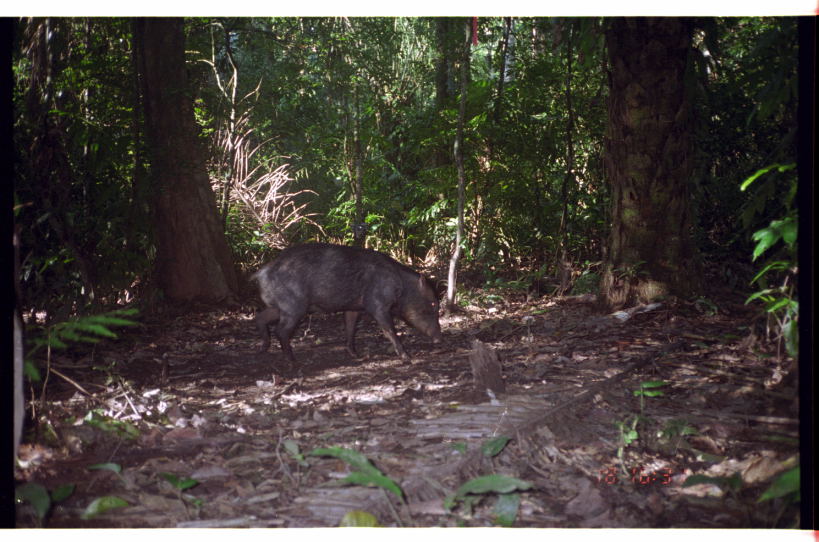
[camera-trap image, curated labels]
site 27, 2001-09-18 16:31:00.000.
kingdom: Animalia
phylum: Chordata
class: Mammalia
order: Artiodactyla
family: Tayassuidae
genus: Tayassu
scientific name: Tayassu pecari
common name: white-lipped peccary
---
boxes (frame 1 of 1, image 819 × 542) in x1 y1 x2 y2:
tayassu pecari: 246 241 443 368